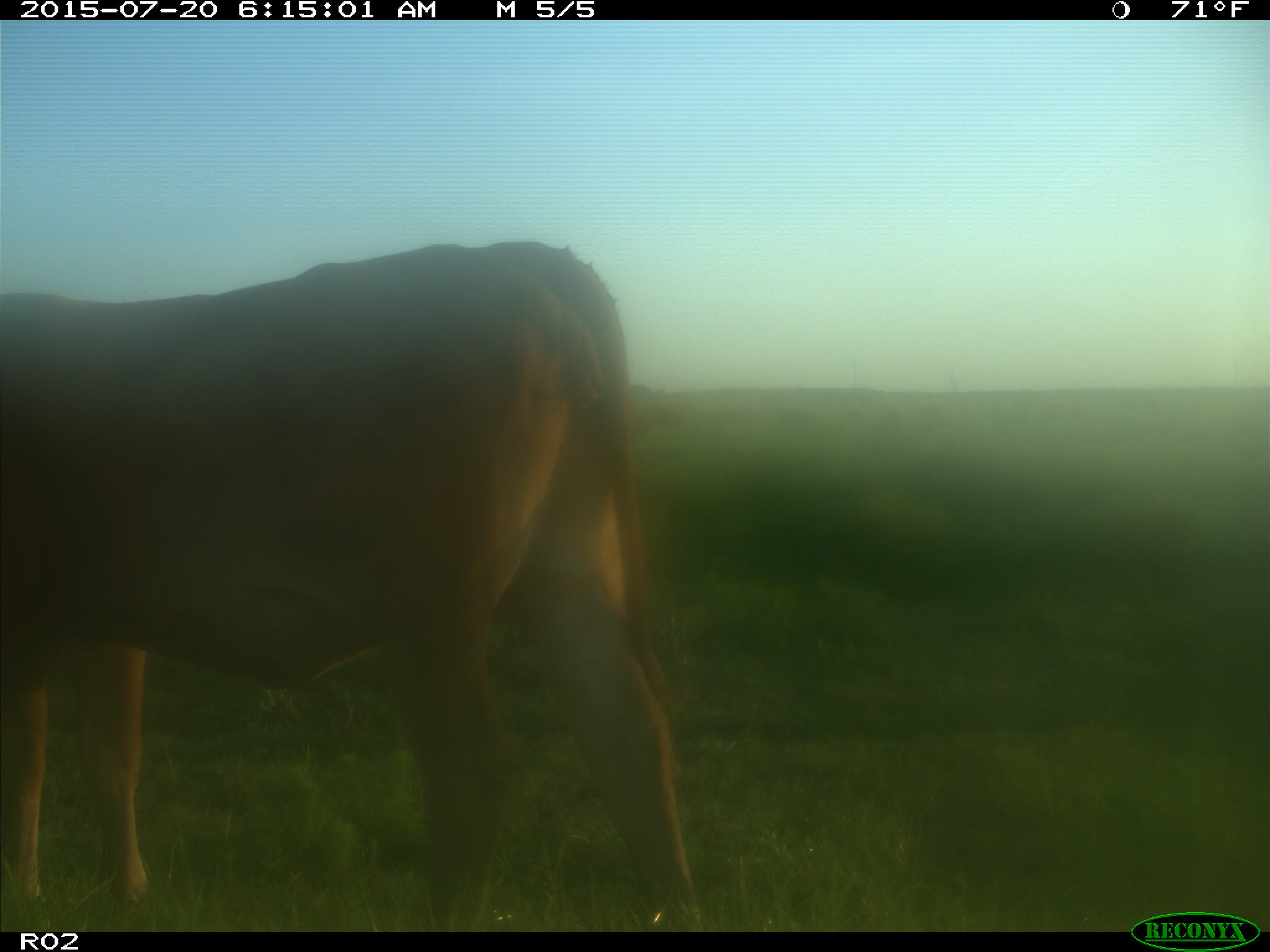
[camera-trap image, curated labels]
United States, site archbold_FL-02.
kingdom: Animalia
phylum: Chordata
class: Mammalia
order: Artiodactyla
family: Bovidae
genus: Bos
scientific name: Bos taurus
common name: domestic cow